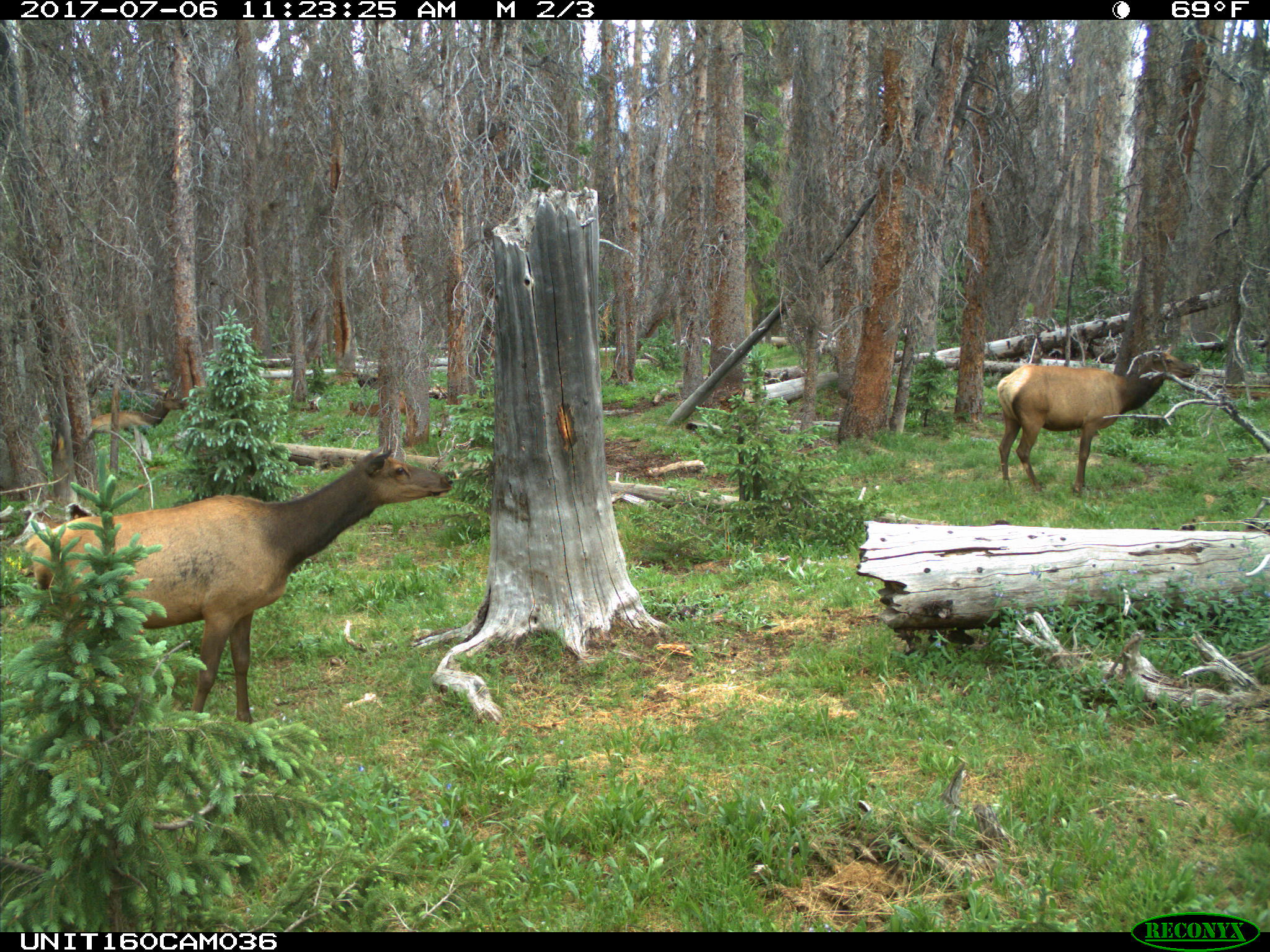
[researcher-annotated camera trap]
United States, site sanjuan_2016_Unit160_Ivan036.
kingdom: Animalia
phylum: Chordata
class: Mammalia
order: Artiodactyla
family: Cervidae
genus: Cervus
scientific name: Cervus elaphus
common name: red deer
Cervus elaphus (red deer).